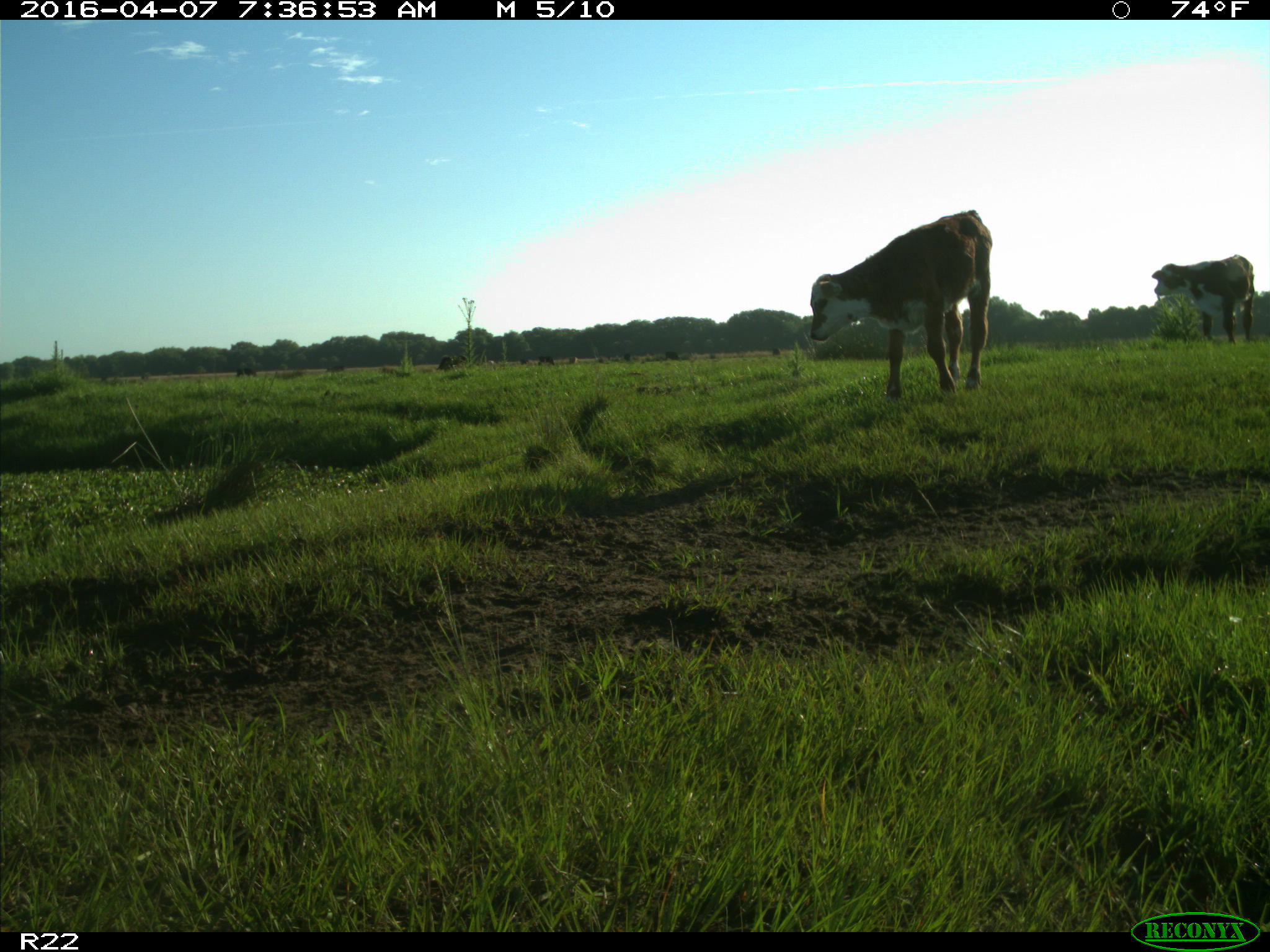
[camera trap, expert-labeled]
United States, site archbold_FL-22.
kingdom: Animalia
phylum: Chordata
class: Mammalia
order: Artiodactyla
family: Bovidae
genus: Bos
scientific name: Bos taurus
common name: domestic cow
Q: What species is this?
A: Bos taurus (domestic cow).